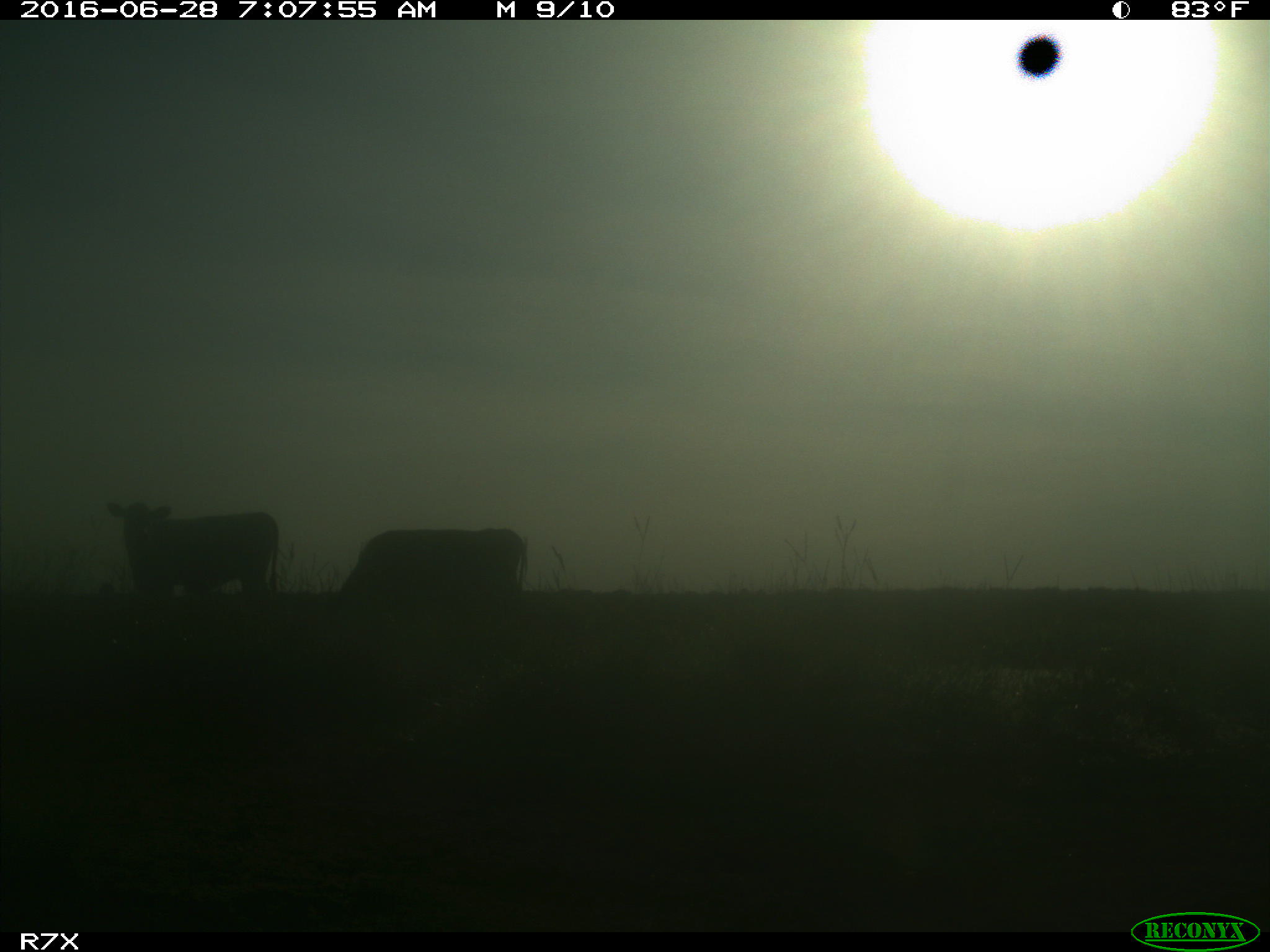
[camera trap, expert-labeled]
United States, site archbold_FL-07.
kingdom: Animalia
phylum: Chordata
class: Mammalia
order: Artiodactyla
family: Bovidae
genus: Bos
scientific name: Bos taurus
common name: domestic cow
Bos taurus (domestic cow).